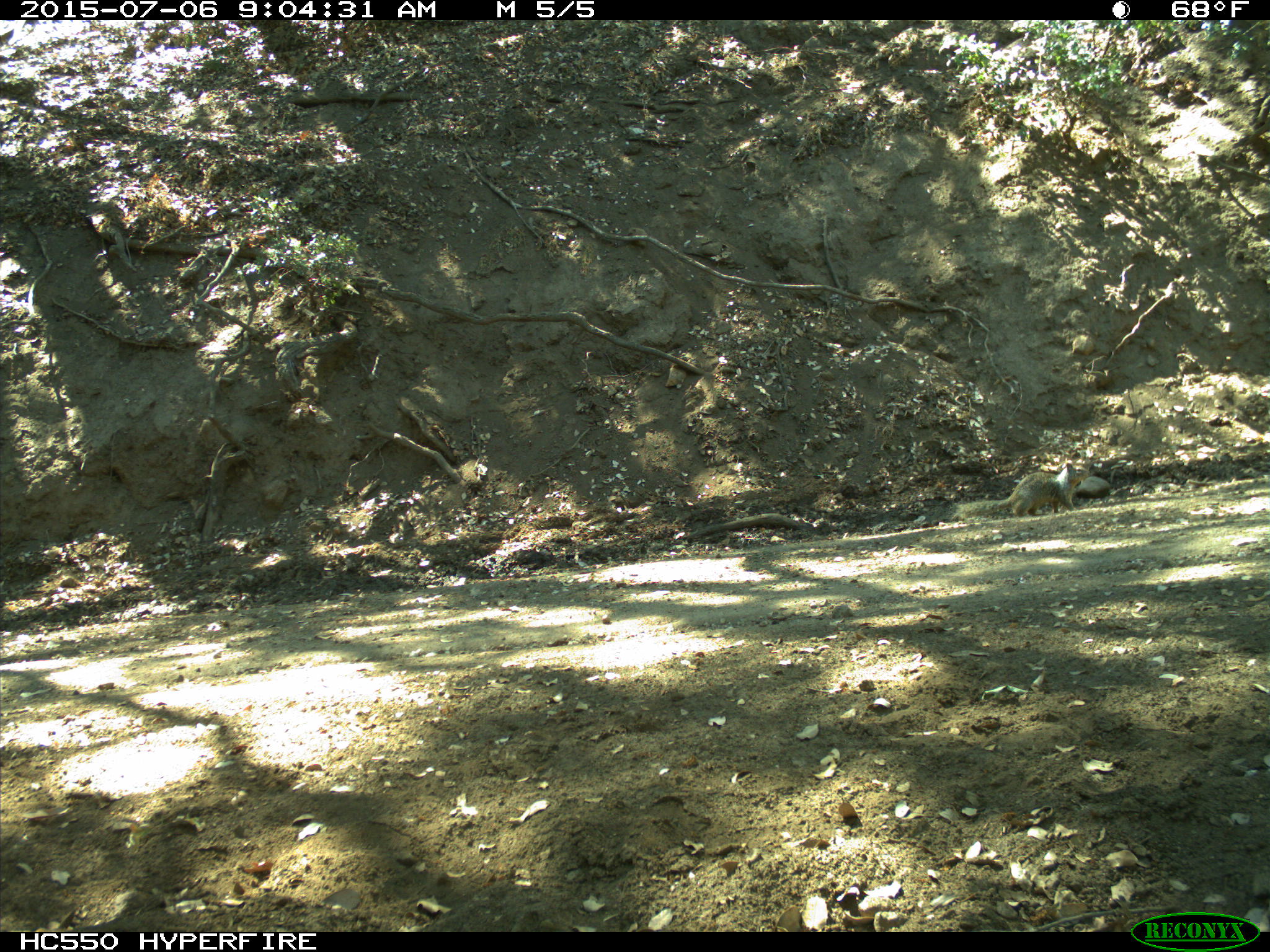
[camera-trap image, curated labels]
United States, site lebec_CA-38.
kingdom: Animalia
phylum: Chordata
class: Mammalia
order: Rodentia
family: Sciuridae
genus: Otospermophilus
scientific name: Otospermophilus beecheyi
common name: california ground squirrel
Otospermophilus beecheyi (california ground squirrel).